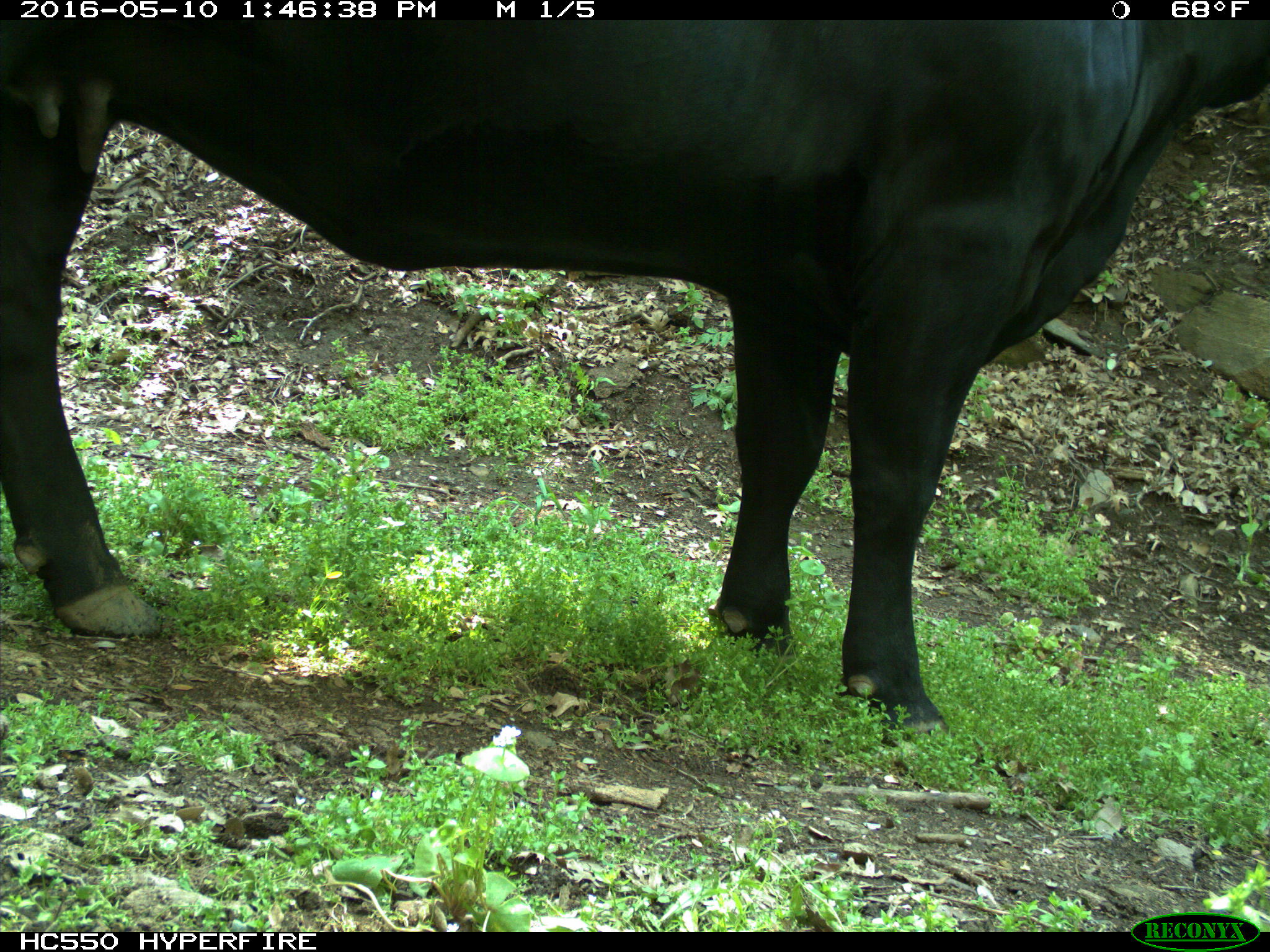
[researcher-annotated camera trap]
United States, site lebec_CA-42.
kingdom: Animalia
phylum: Chordata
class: Mammalia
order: Artiodactyla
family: Bovidae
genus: Bos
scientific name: Bos taurus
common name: domestic cow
Bos taurus (domestic cow).